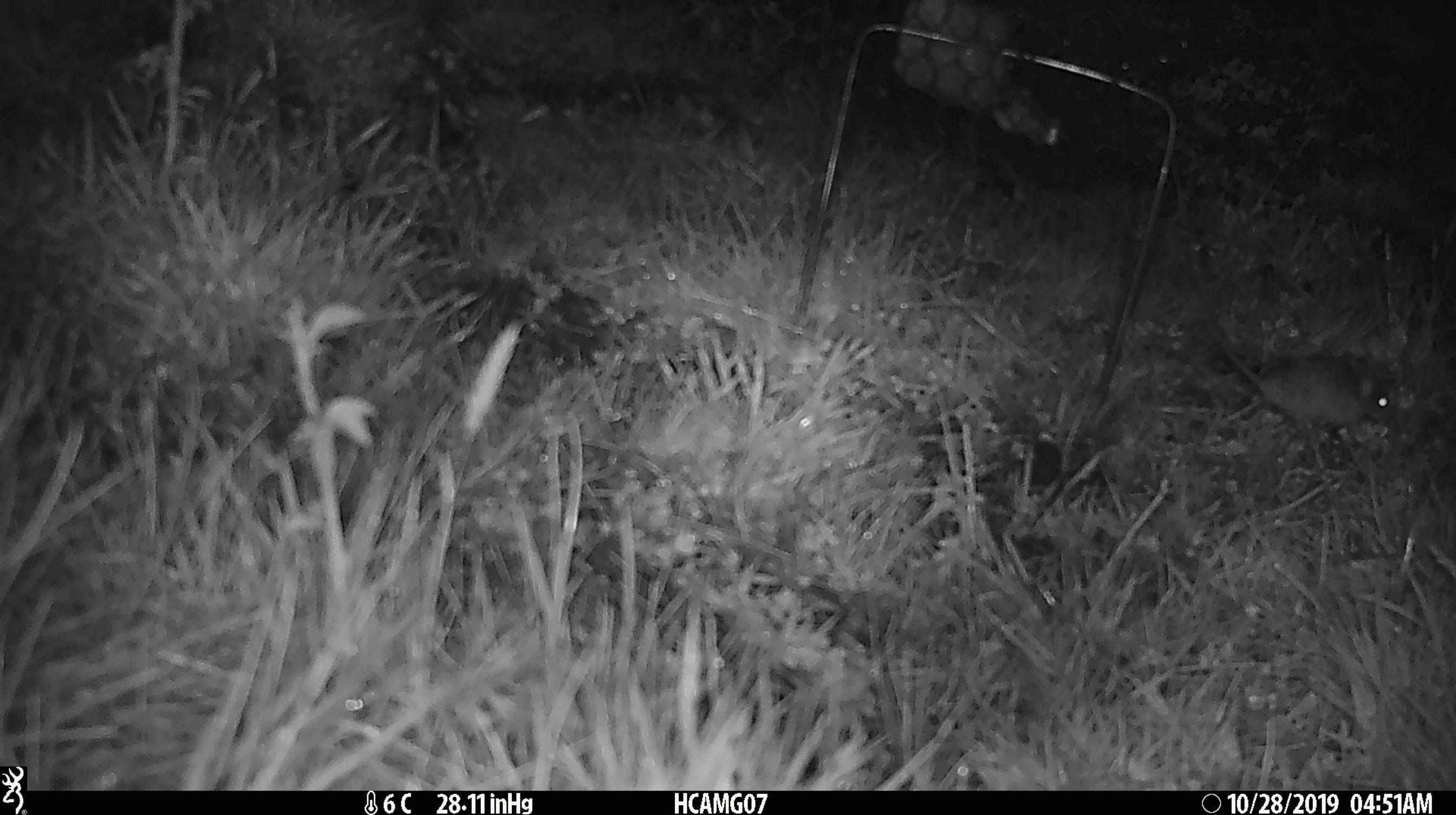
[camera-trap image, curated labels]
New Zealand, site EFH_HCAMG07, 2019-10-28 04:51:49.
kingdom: Animalia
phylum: Chordata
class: Mammalia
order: Rodentia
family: Muridae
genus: Mus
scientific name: Mus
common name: mouse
Mouse (Mus).